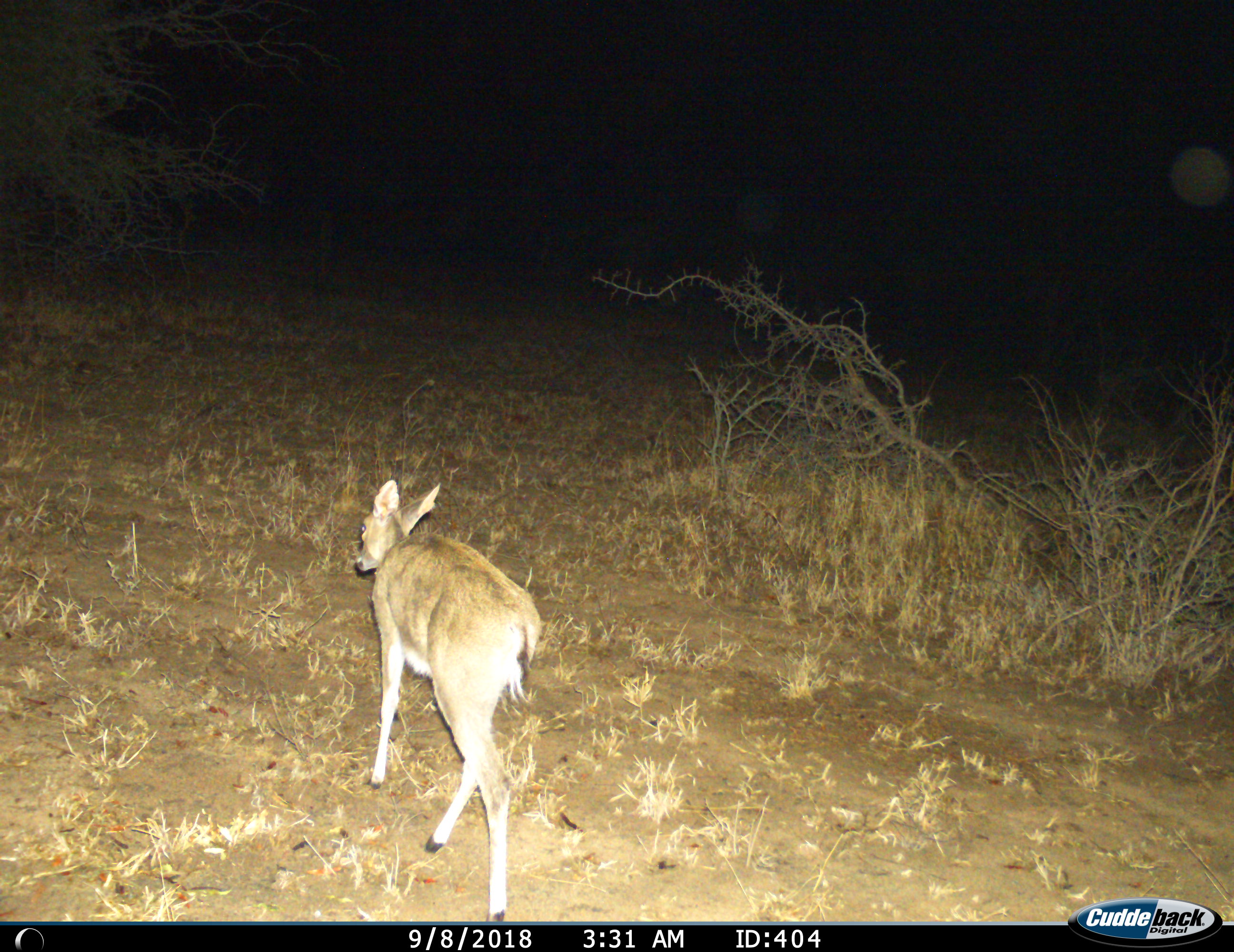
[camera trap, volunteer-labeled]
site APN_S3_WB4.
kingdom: Animalia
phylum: Chordata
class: Mammalia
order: Artiodactyla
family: Bovidae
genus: Sylvicapra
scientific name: Sylvicapra grimmia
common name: common duiker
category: duikercommongrey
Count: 1.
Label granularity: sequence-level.